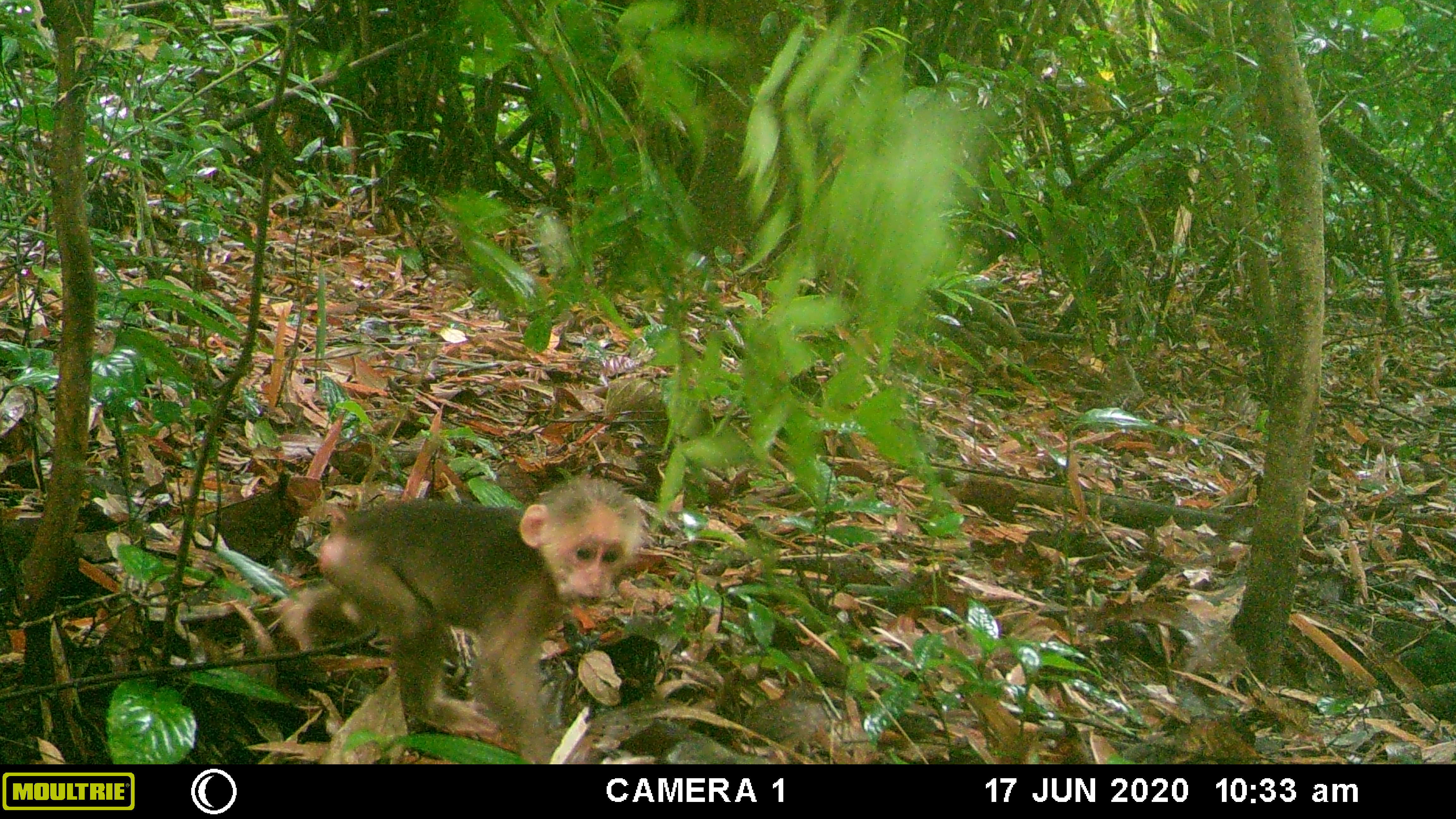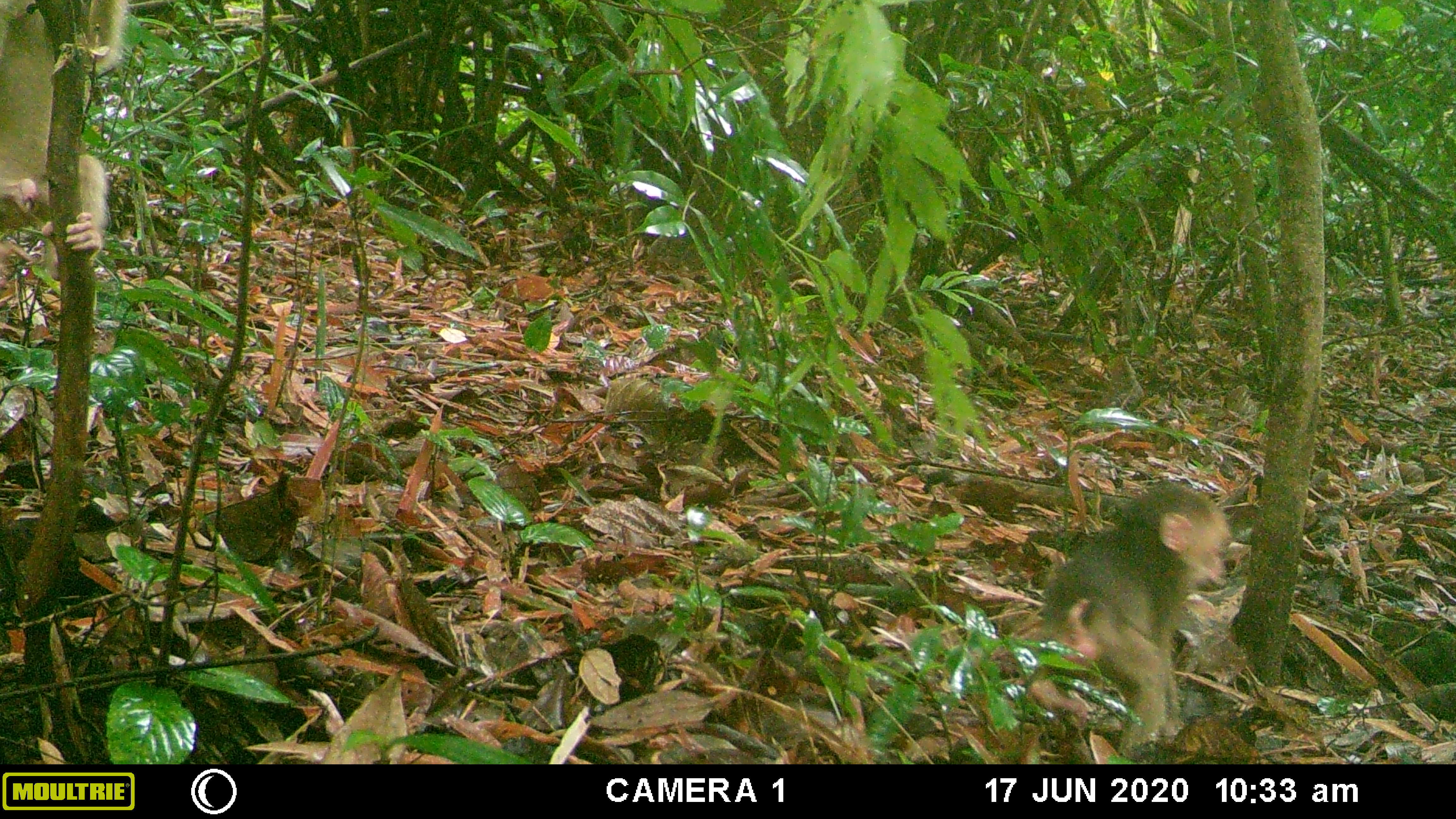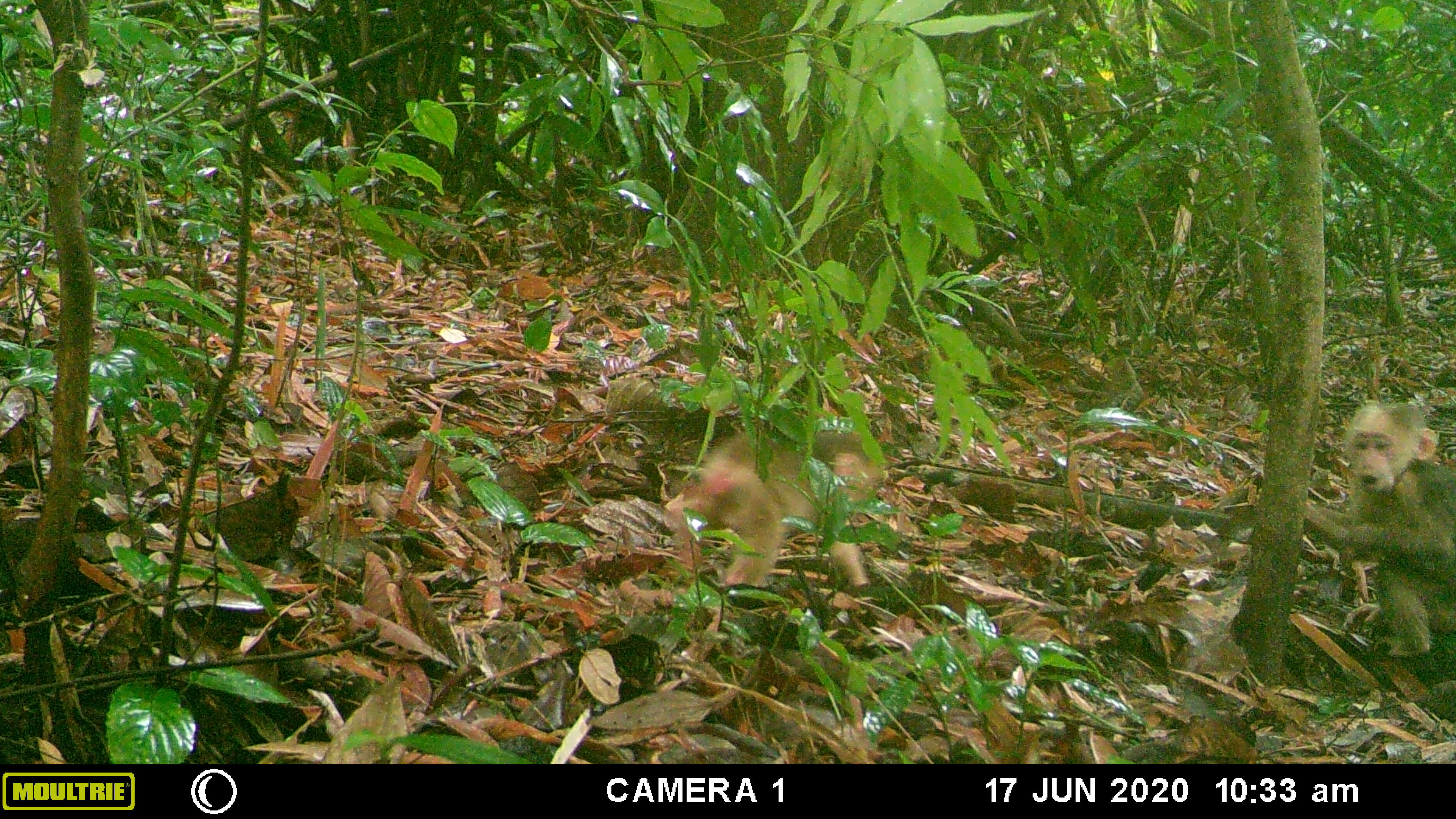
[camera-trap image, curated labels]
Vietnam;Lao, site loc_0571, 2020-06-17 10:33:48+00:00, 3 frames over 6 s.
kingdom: Animalia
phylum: Chordata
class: Mammalia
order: Primates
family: Cercopithecidae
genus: Macaca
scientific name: Macaca arctoides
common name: stump-tailed macaque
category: stump tailed macaque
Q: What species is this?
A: Stump tailed macaque (stump-tailed macaque) (Macaca arctoides).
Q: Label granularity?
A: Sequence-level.